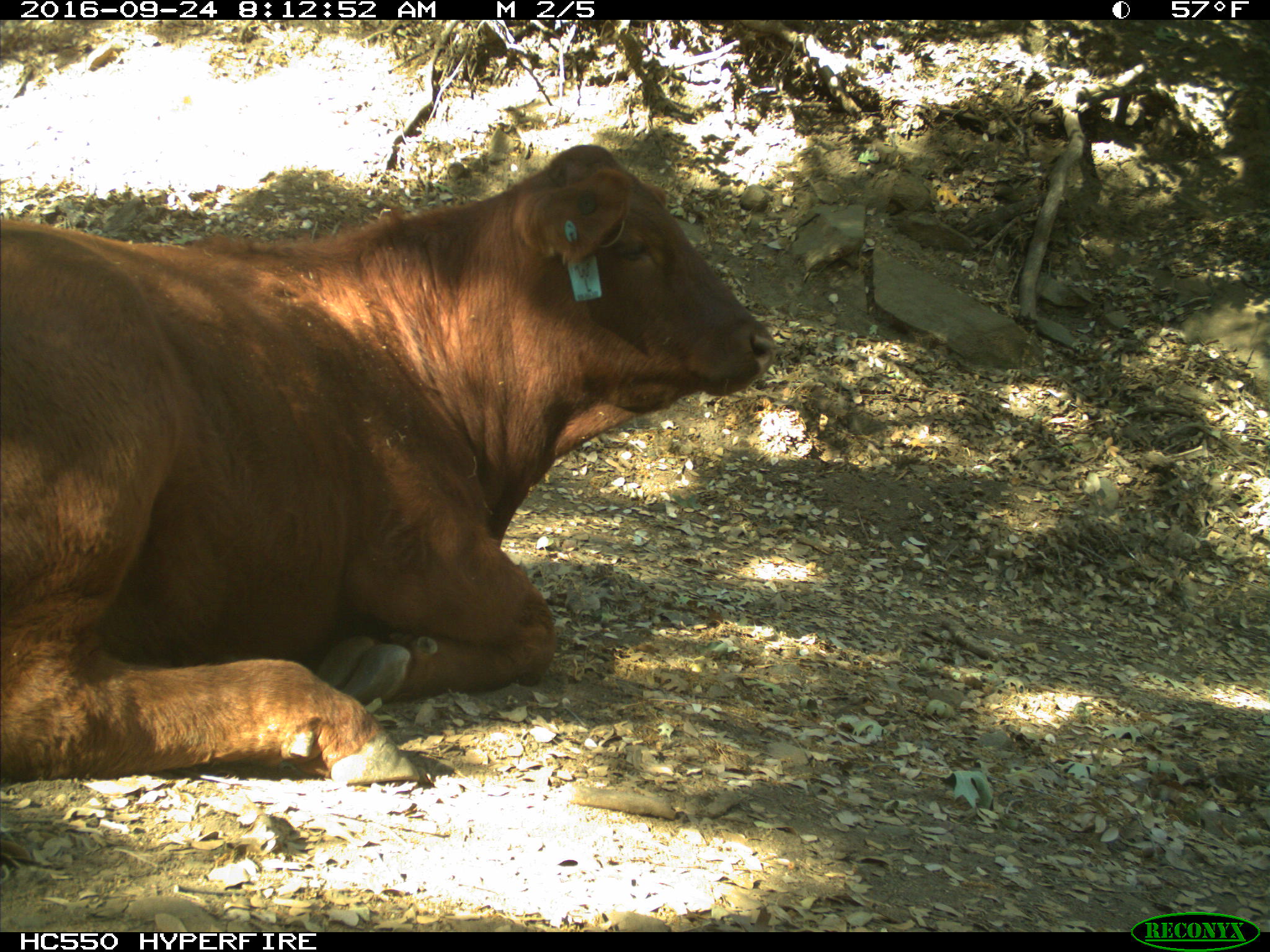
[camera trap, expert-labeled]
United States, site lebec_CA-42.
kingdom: Animalia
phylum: Chordata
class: Mammalia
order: Artiodactyla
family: Bovidae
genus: Bos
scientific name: Bos taurus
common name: domestic cow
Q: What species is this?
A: Bos taurus (domestic cow).